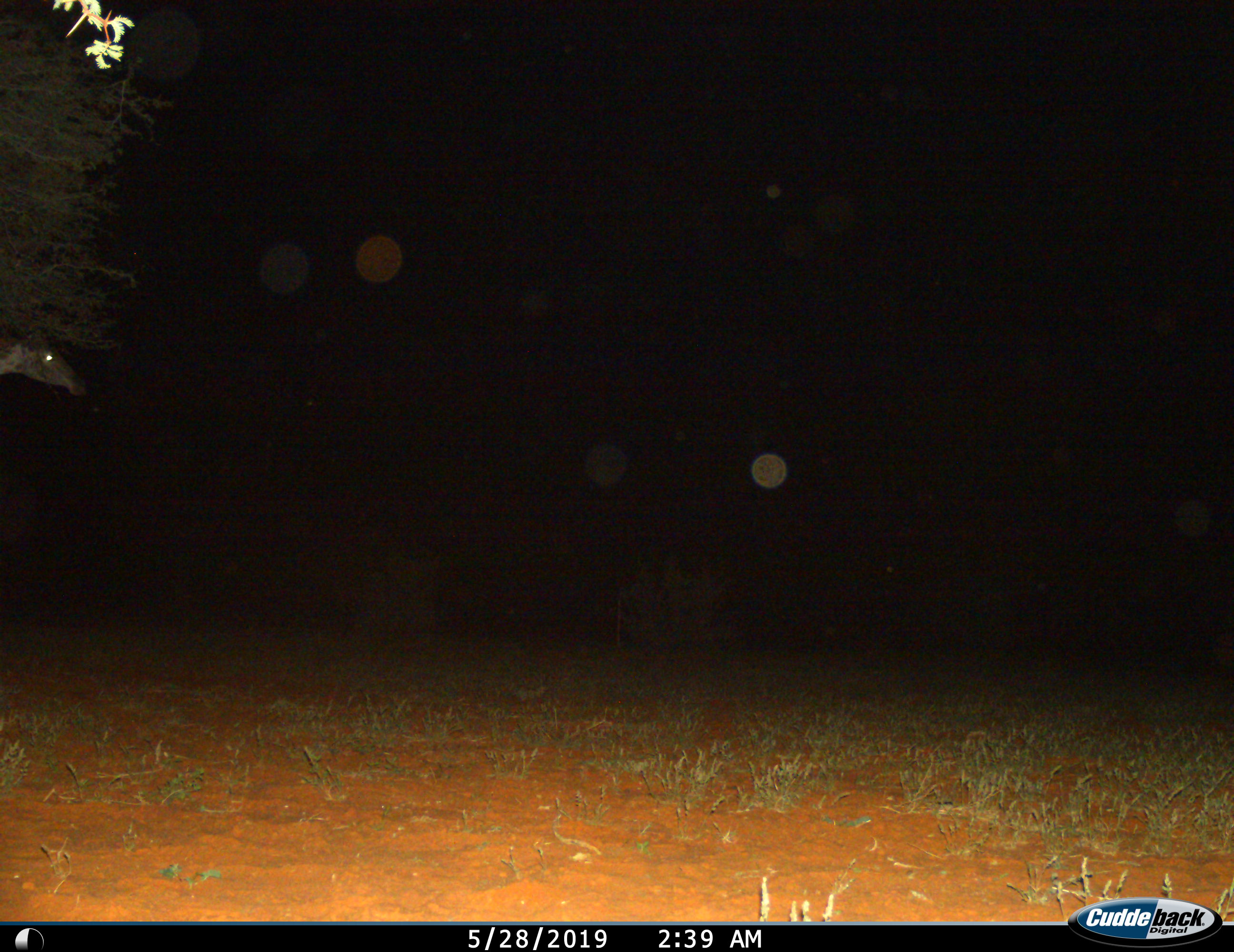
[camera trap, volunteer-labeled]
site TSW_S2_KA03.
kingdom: Animalia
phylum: Chordata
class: Mammalia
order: Artiodactyla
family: Giraffidae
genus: Giraffa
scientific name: Giraffa camelopardalis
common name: giraffe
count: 1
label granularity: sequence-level